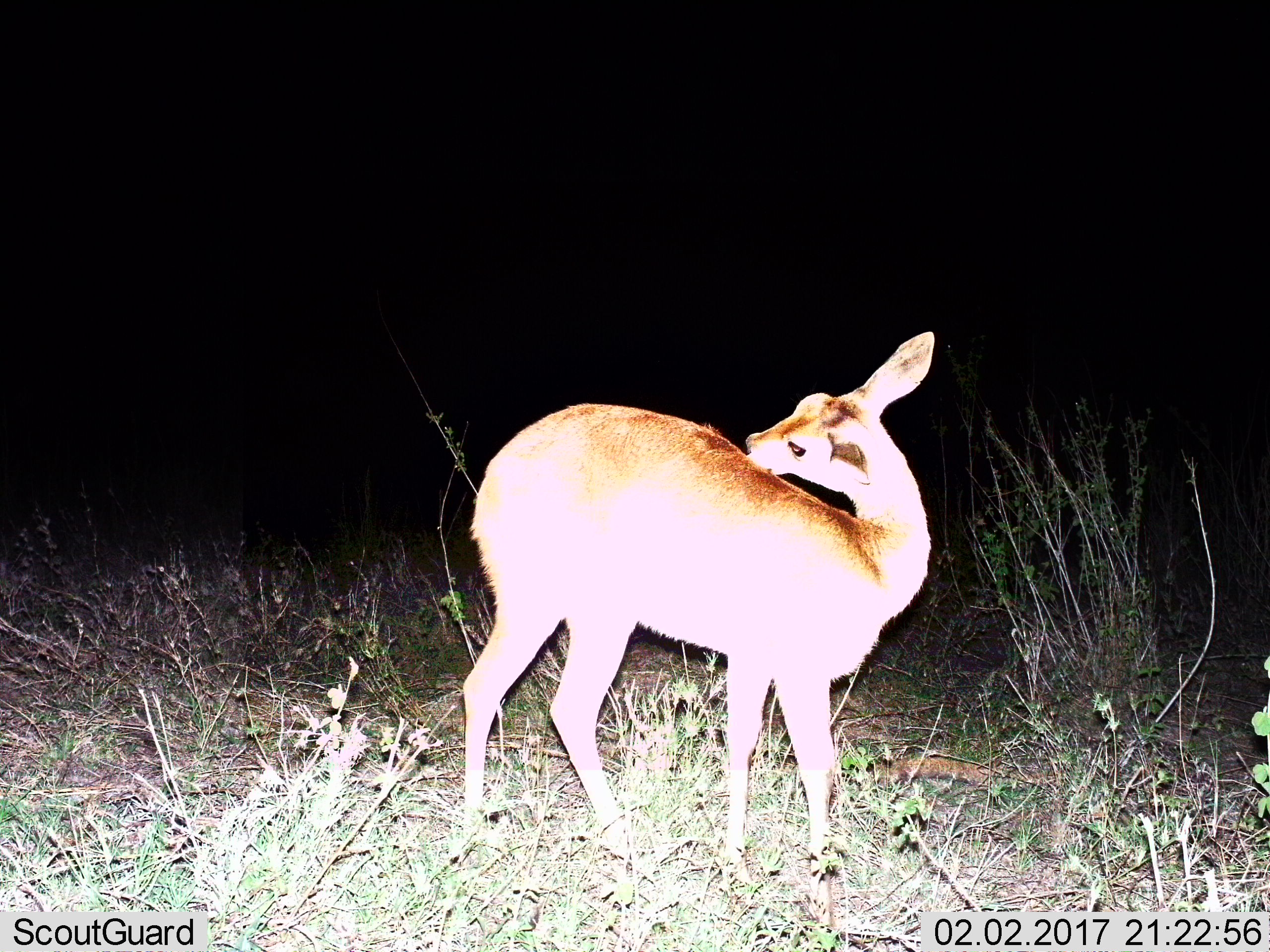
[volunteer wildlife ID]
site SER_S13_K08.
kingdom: Animalia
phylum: Chordata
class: Mammalia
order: Artiodactyla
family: Bovidae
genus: Redunca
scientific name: Redunca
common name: reedbuck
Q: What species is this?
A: Reedbuck (Redunca).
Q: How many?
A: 1.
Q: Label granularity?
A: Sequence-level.